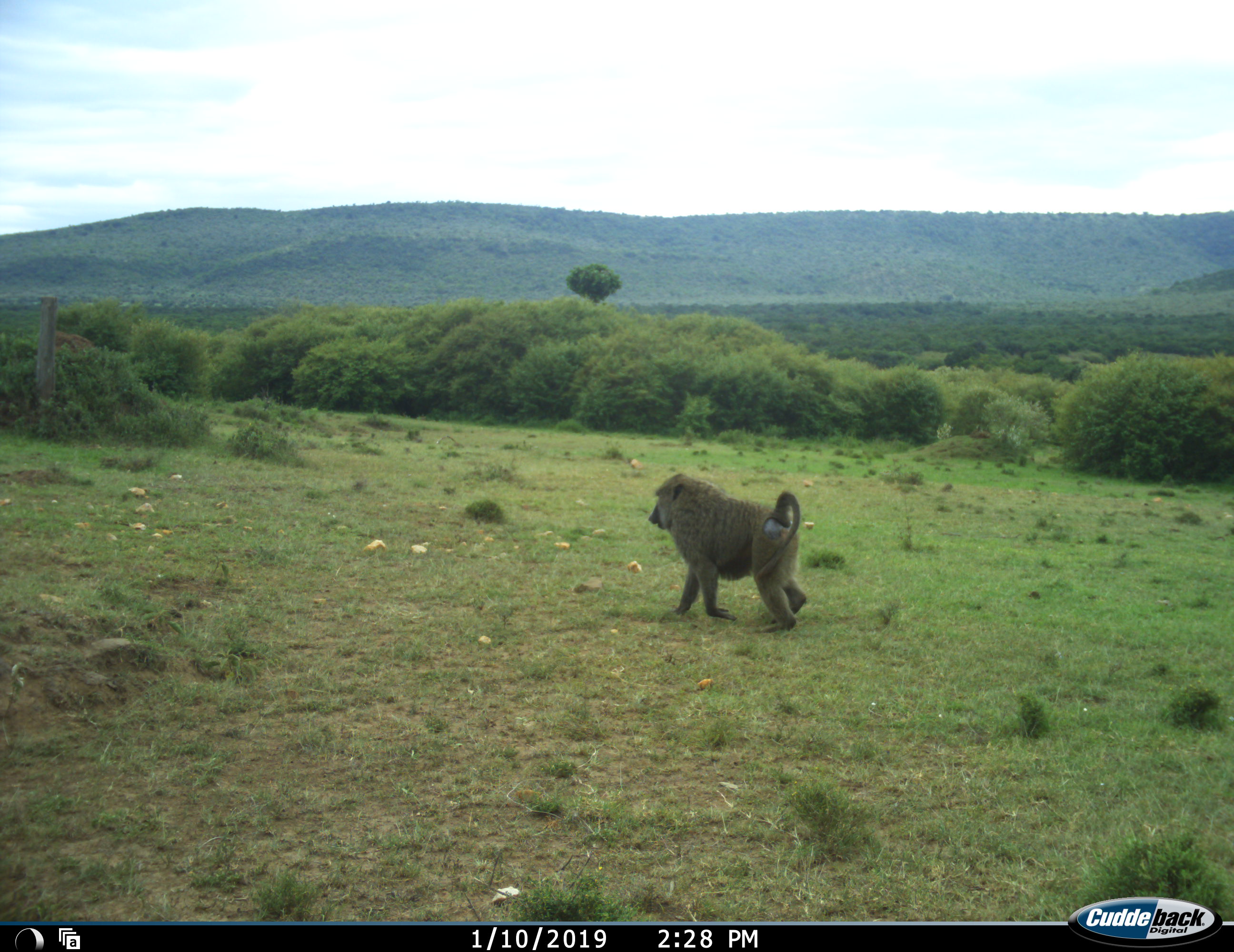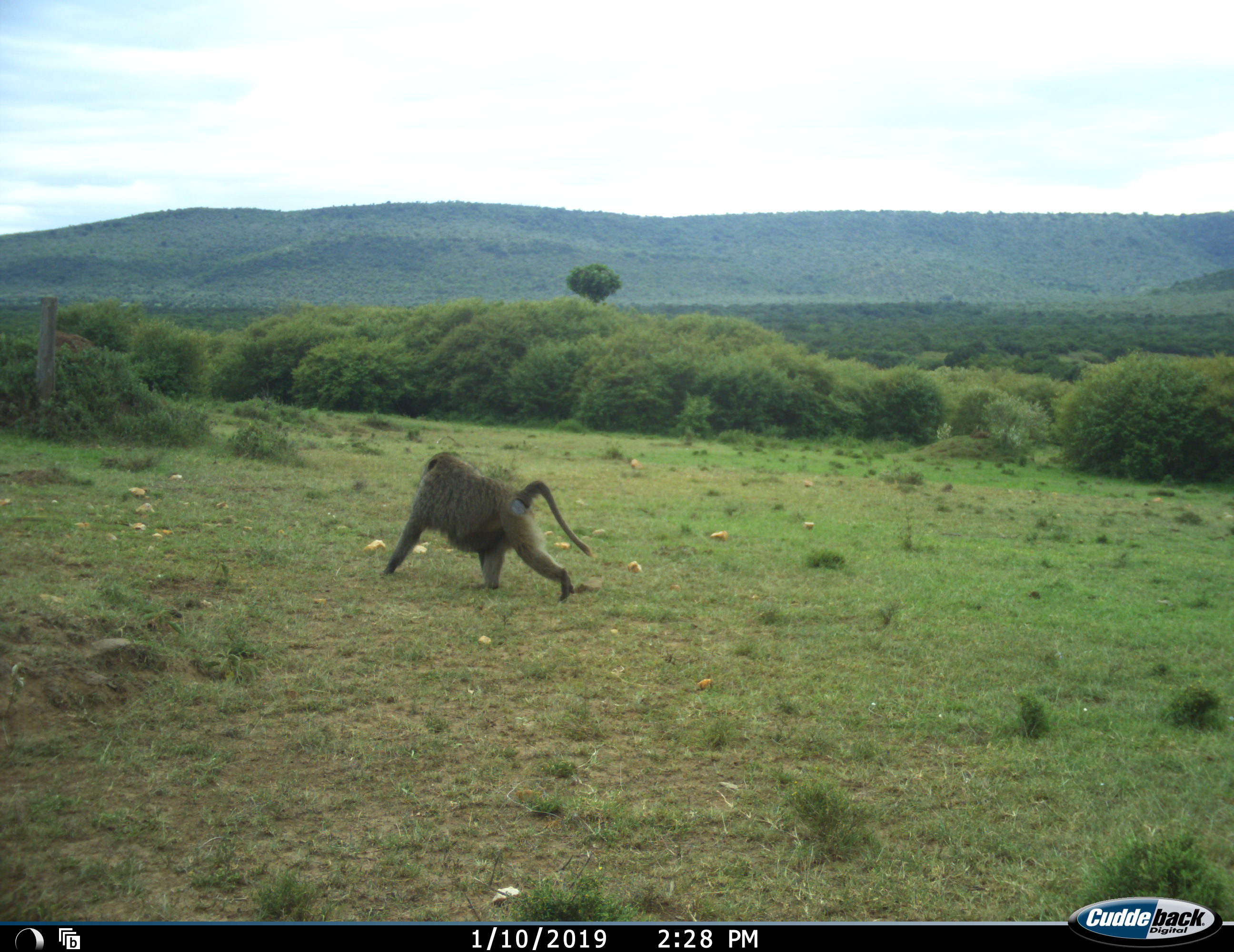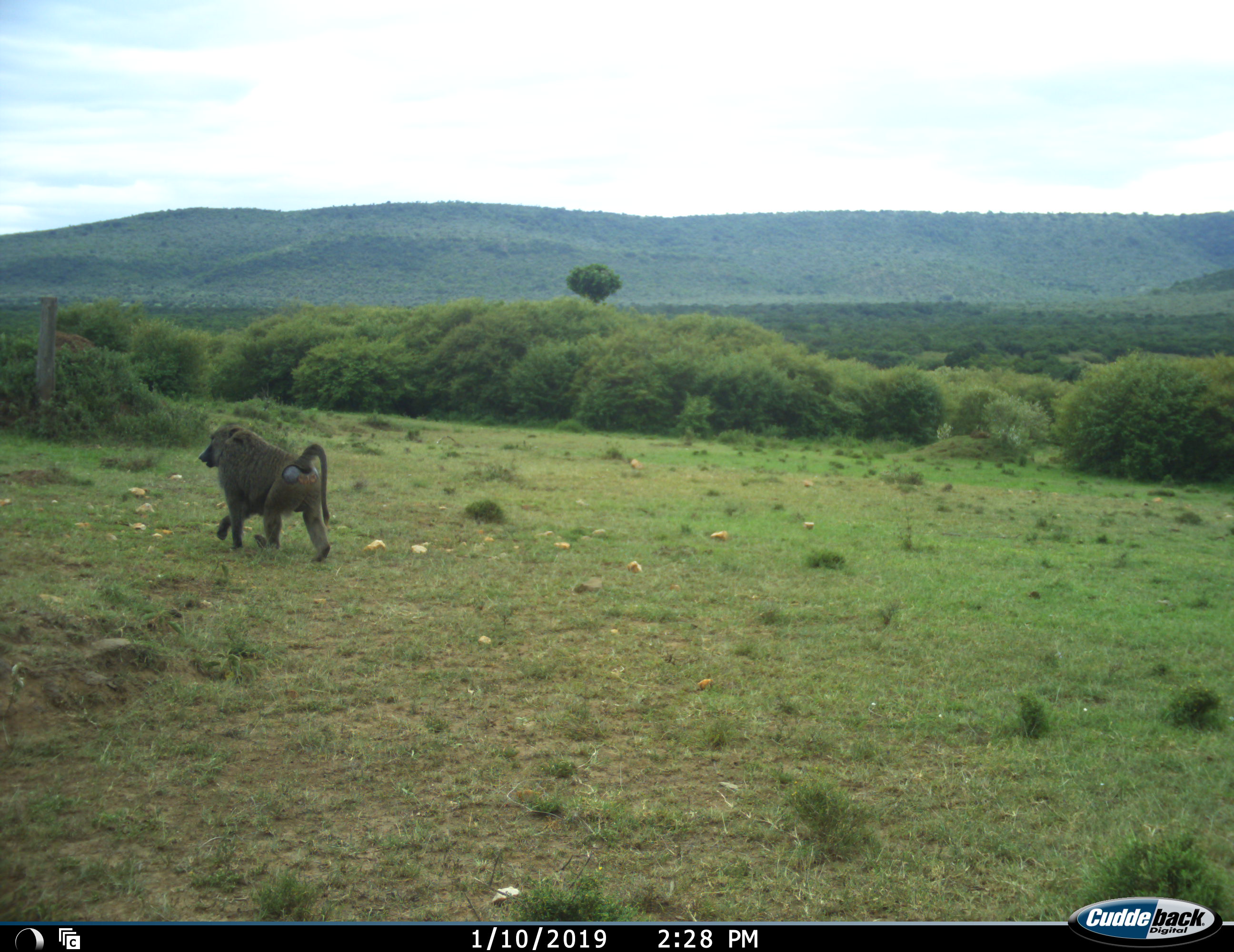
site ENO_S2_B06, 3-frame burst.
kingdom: Animalia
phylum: Chordata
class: Mammalia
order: Primates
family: Cercopithecidae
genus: Papio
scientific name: Papio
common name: baboon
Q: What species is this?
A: Baboon (Papio).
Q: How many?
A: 1.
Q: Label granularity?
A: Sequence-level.